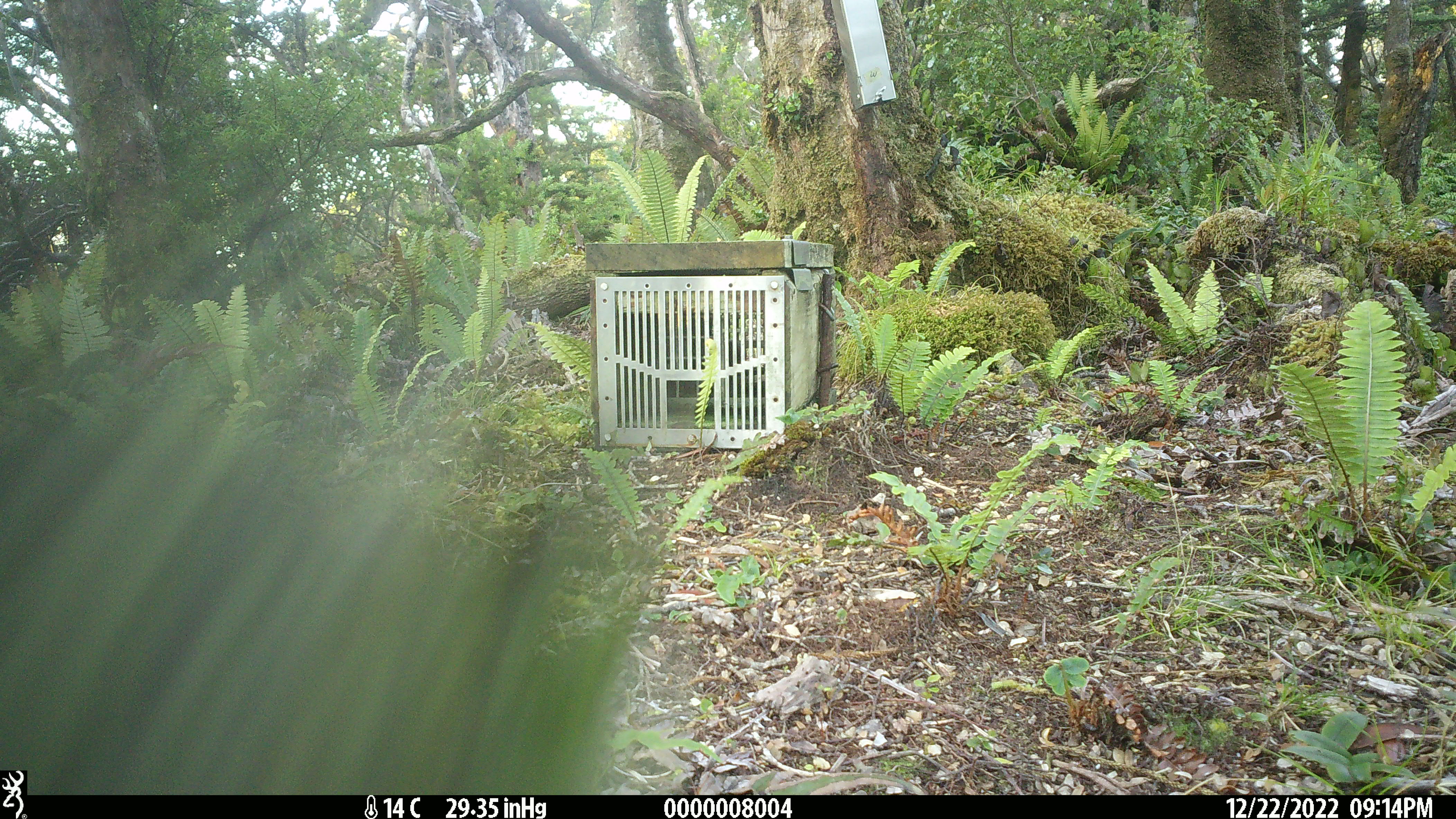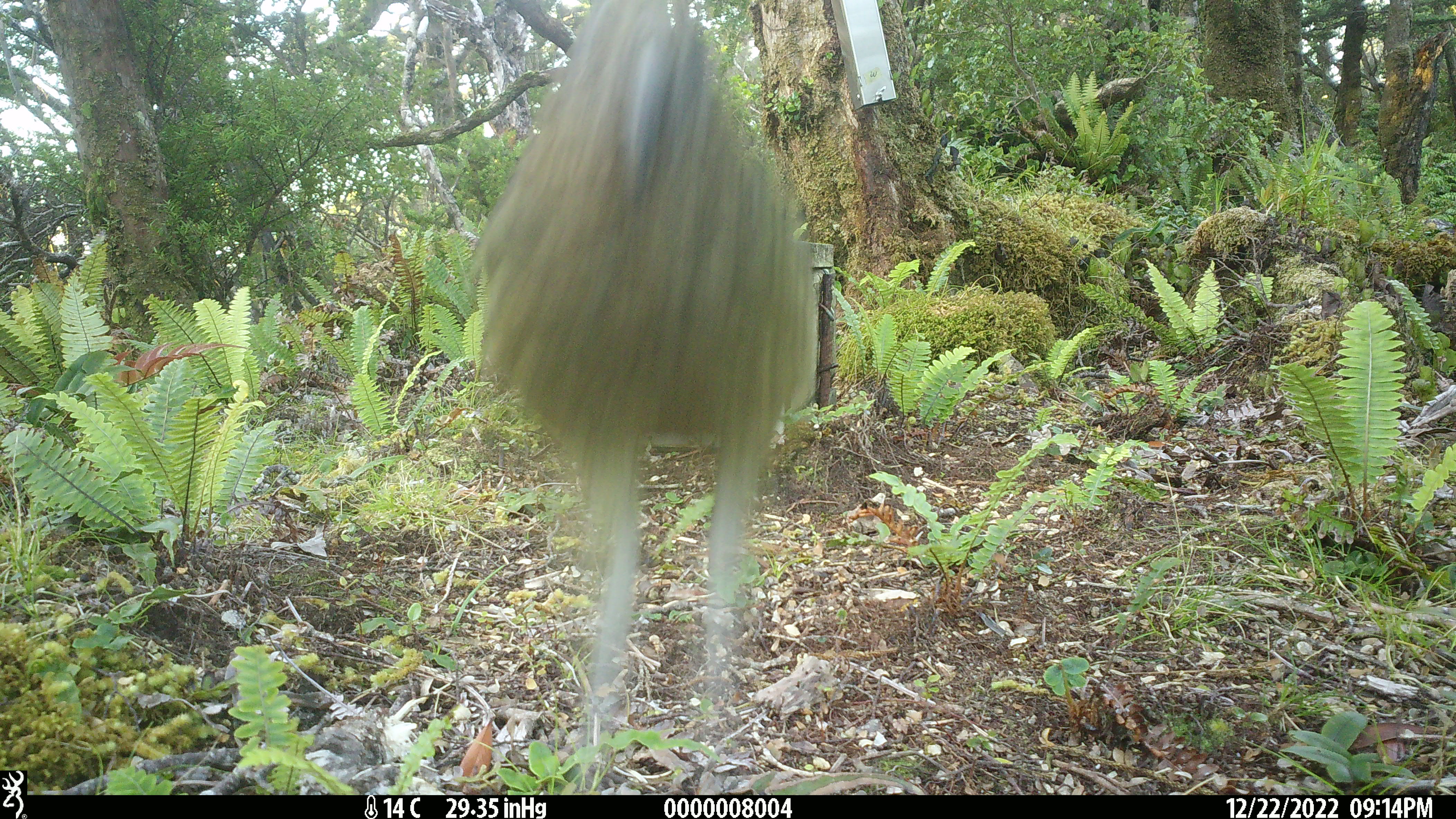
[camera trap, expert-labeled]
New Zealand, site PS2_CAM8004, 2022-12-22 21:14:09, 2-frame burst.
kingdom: Animalia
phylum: Chordata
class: Aves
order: Psittaciformes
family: Strigopidae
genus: Nestor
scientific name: Nestor notabilis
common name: kea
Kea (Nestor notabilis).